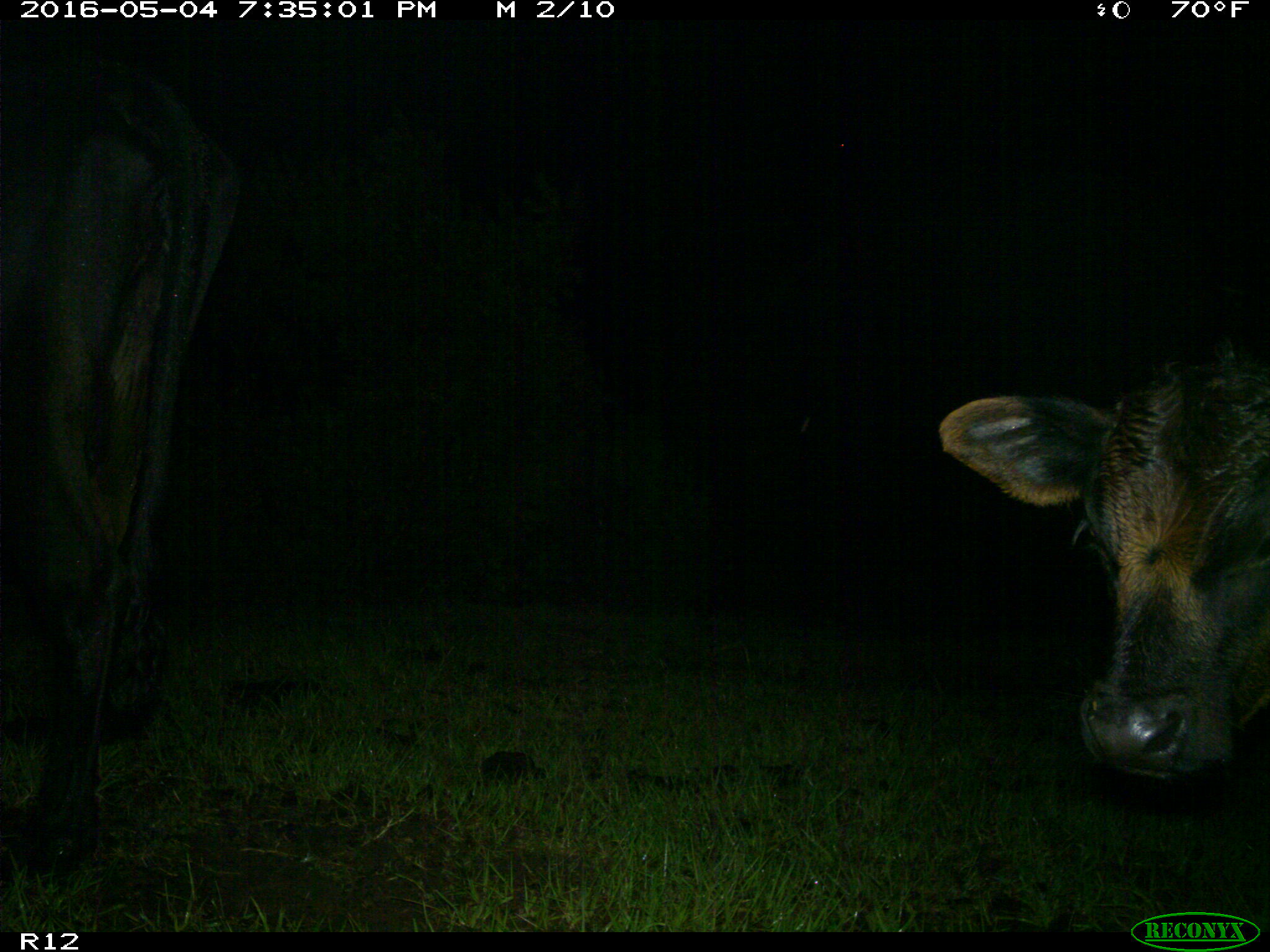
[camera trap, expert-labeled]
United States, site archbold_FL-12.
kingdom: Animalia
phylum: Chordata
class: Mammalia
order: Artiodactyla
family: Bovidae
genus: Bos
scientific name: Bos taurus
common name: domestic cow